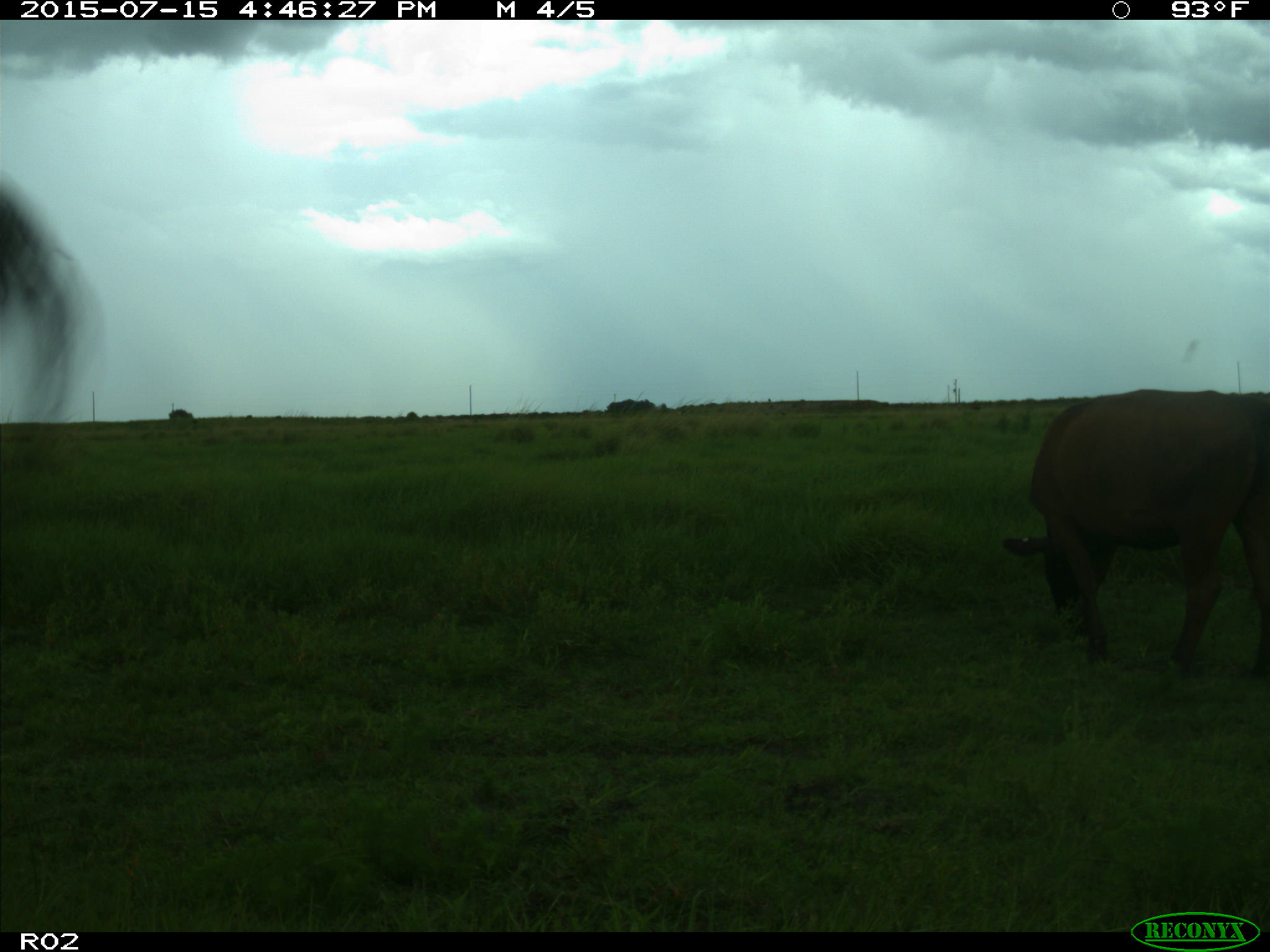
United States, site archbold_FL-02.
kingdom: Animalia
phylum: Chordata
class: Mammalia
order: Artiodactyla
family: Bovidae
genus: Bos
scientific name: Bos taurus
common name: domestic cow